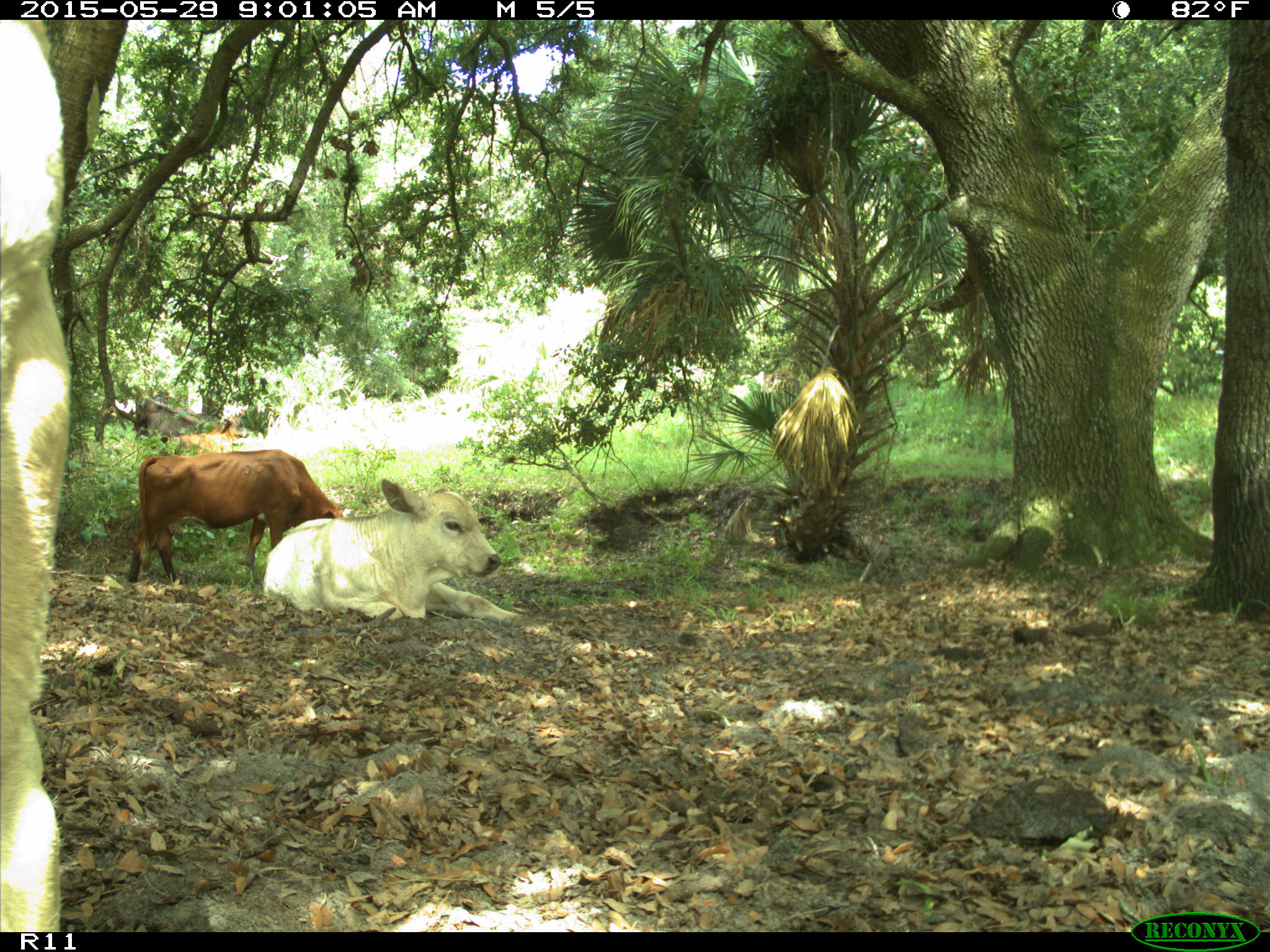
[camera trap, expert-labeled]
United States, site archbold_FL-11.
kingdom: Animalia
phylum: Chordata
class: Mammalia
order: Artiodactyla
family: Bovidae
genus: Bos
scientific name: Bos taurus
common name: domestic cow